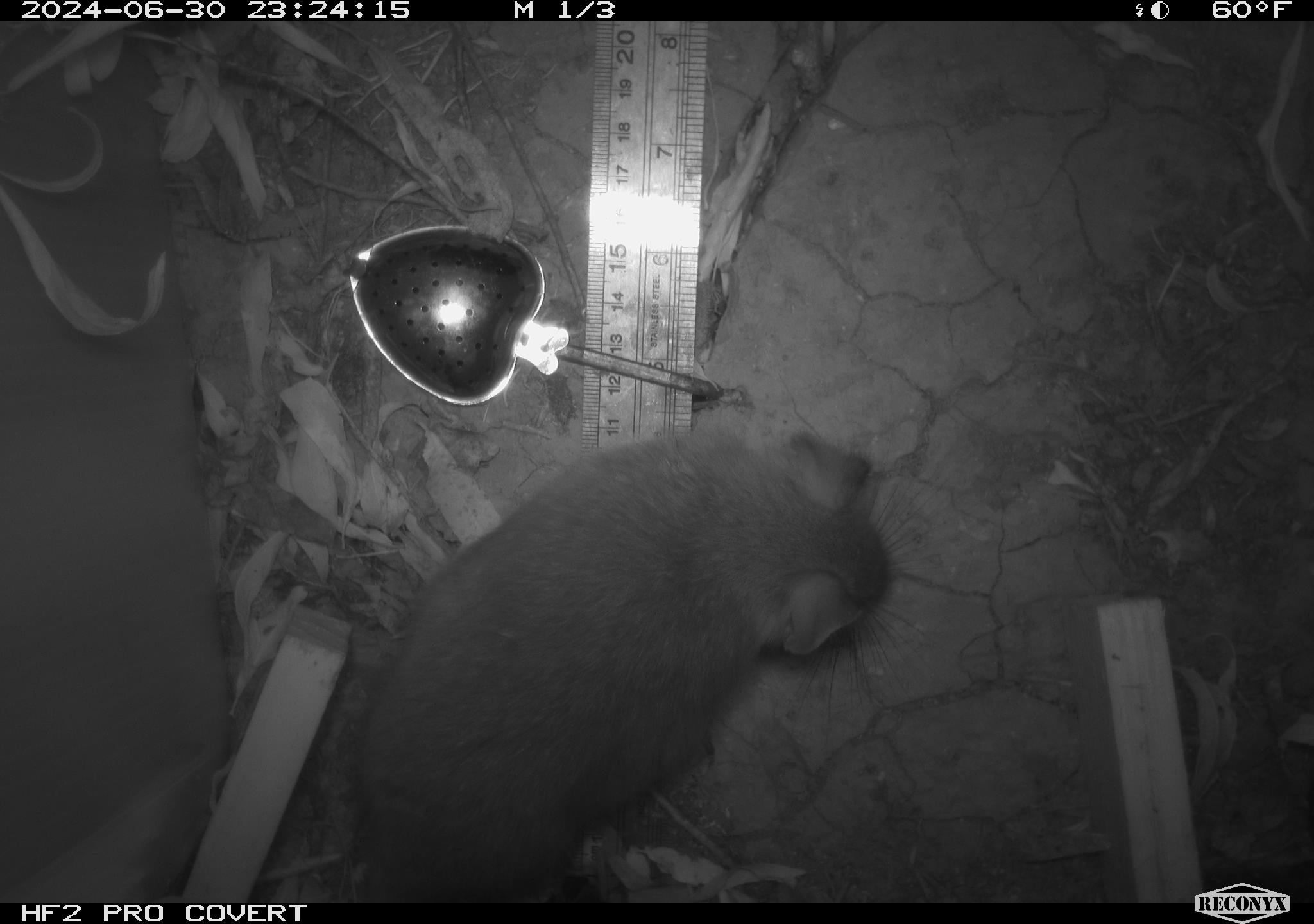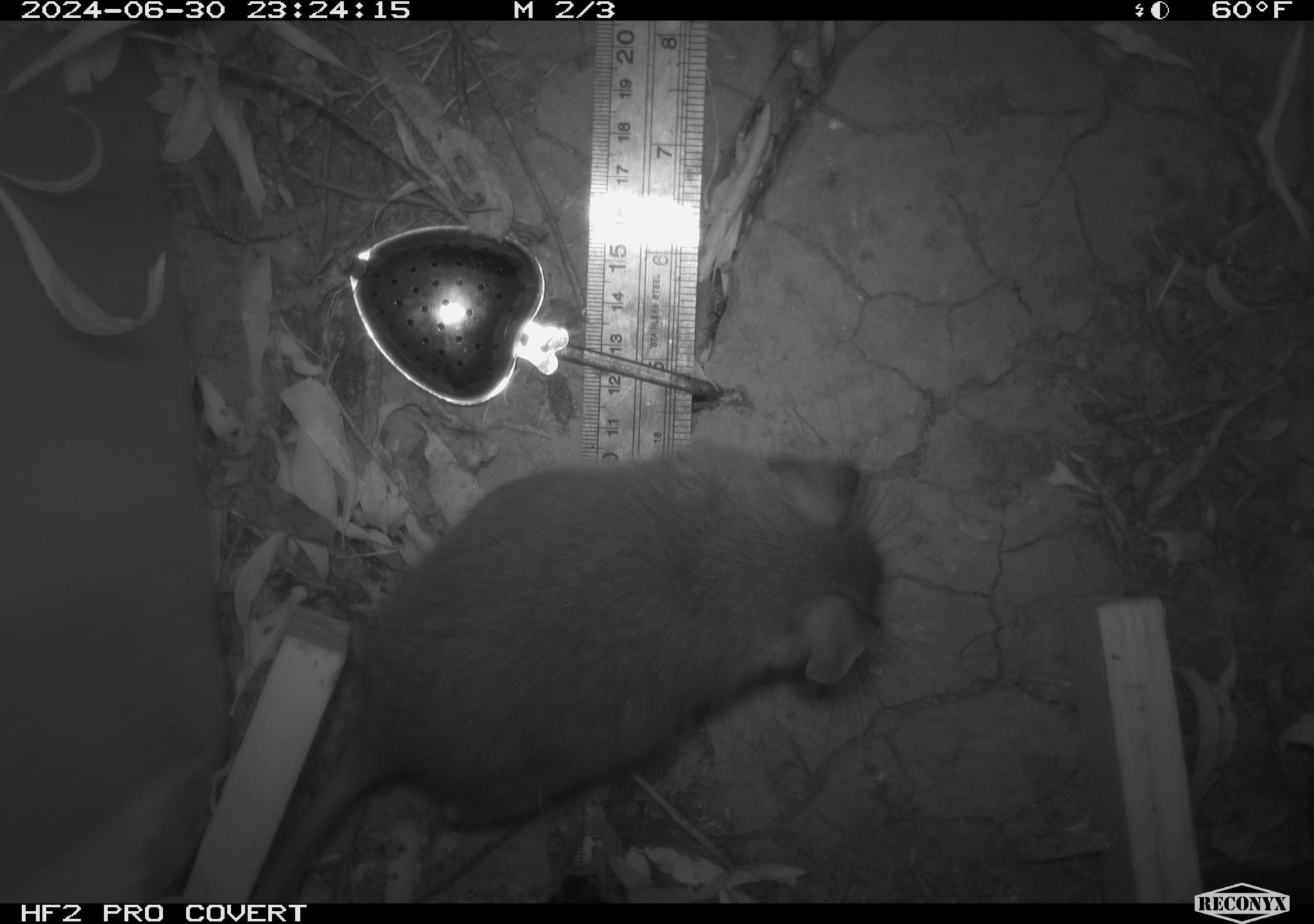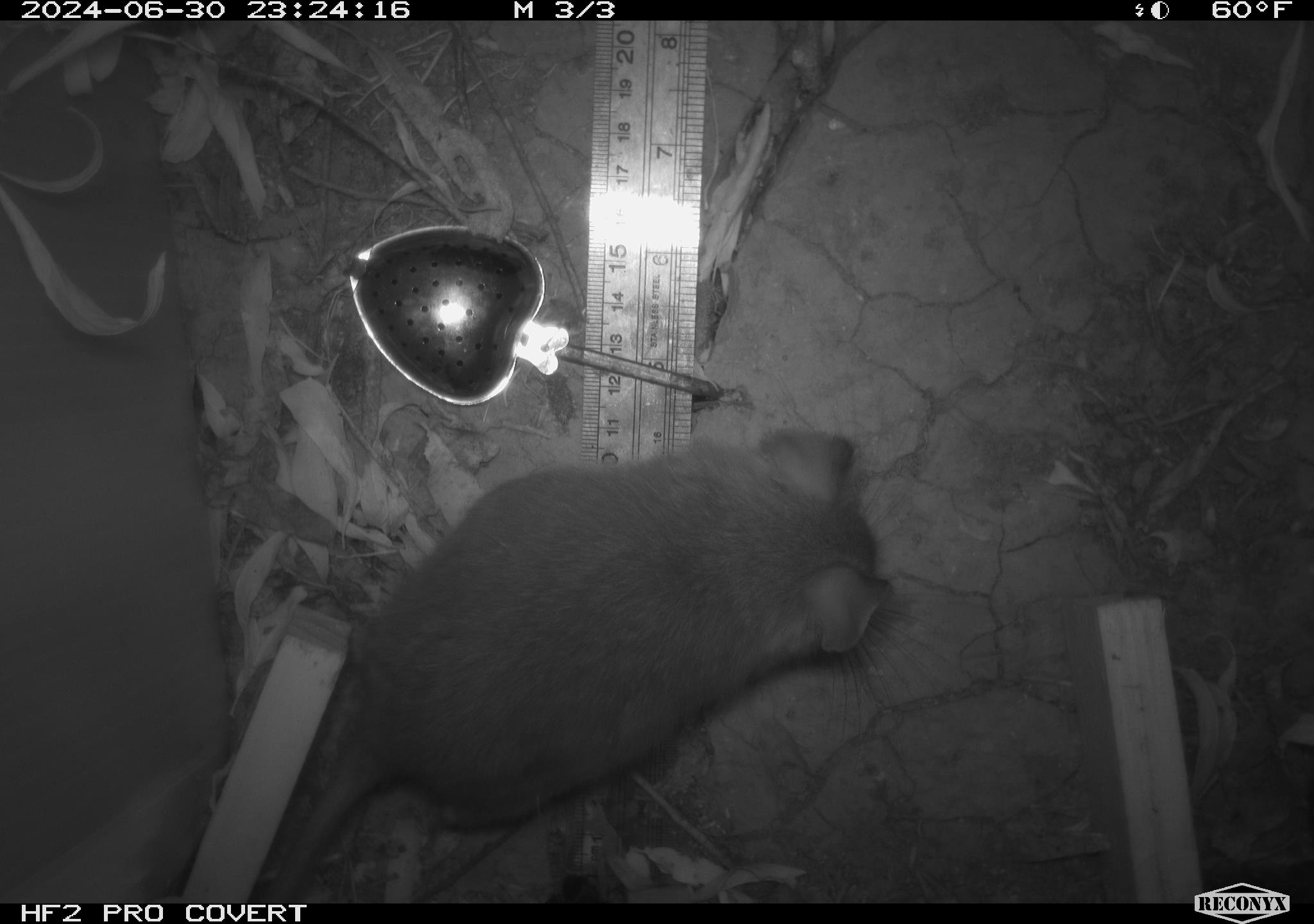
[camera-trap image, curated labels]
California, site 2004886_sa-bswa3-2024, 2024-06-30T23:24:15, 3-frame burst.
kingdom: Animalia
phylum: Chordata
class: Mammalia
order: Rodentia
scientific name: Rodentia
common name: woodrat or rat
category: woodrat or rat species